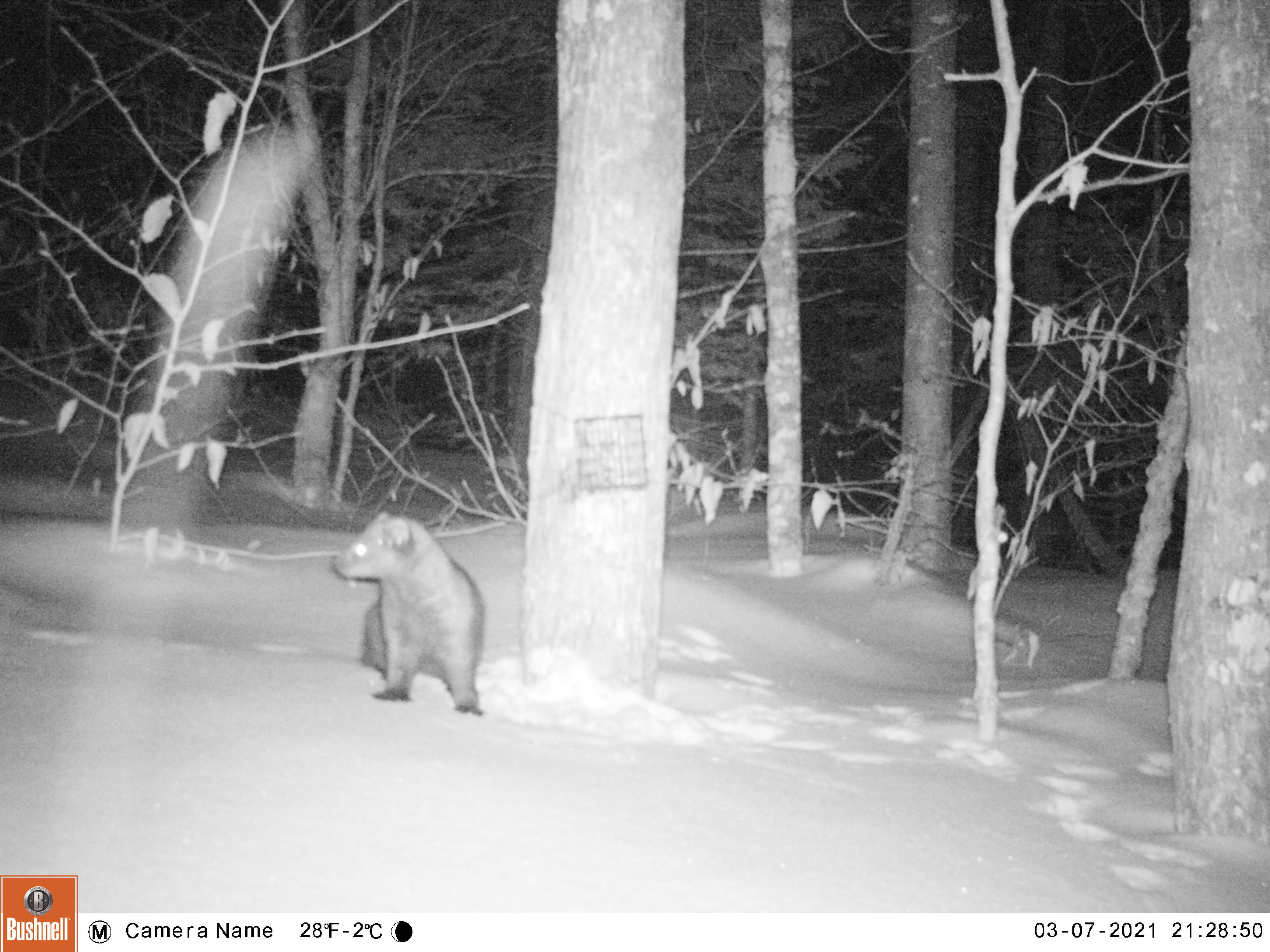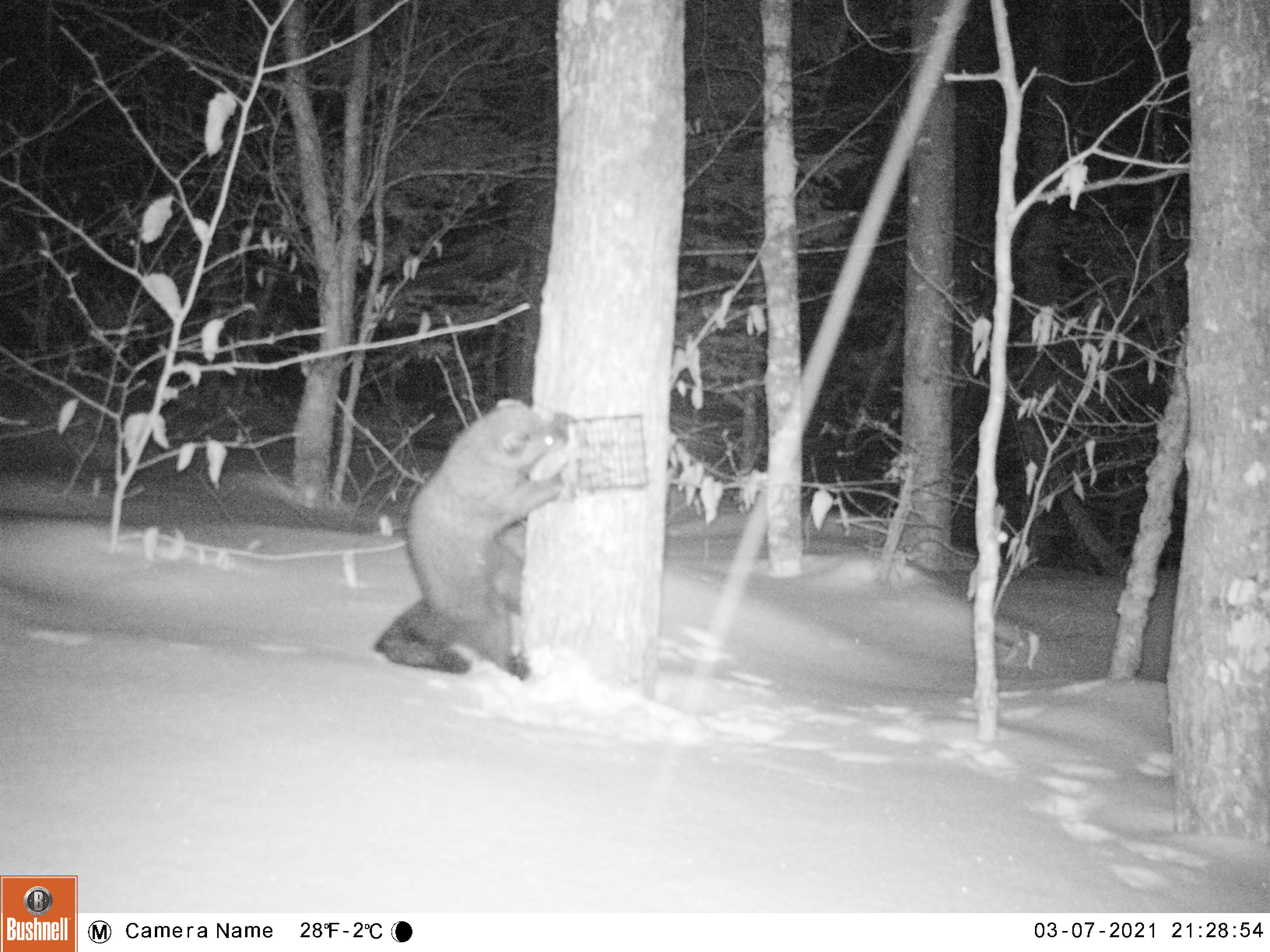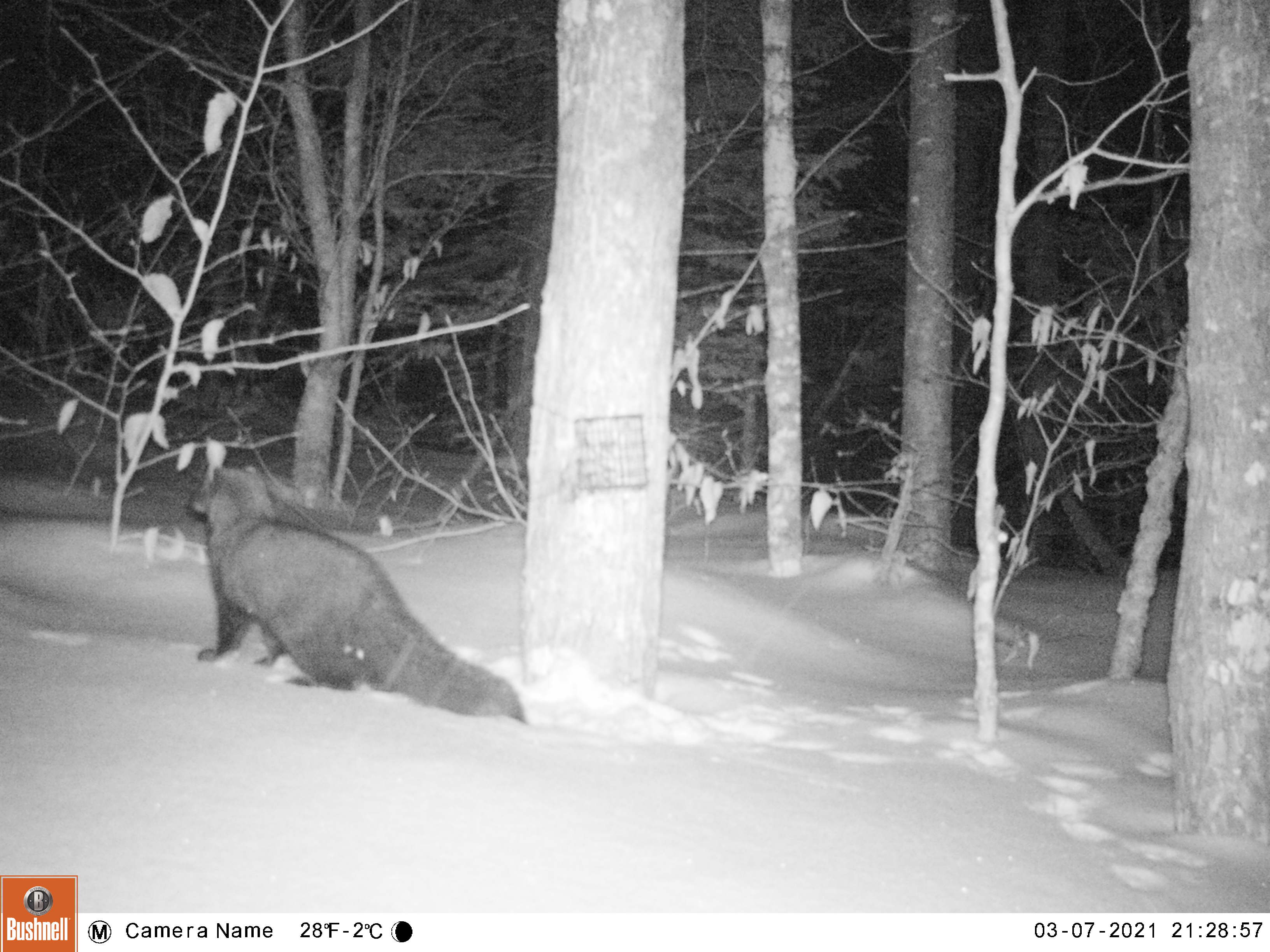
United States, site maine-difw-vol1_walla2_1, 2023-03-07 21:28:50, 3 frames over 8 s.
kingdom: Animalia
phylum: Chordata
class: Mammalia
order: Carnivora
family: Mustelidae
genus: Pekania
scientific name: Pekania pennanti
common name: fisher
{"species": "fisher (Pekania pennanti)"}